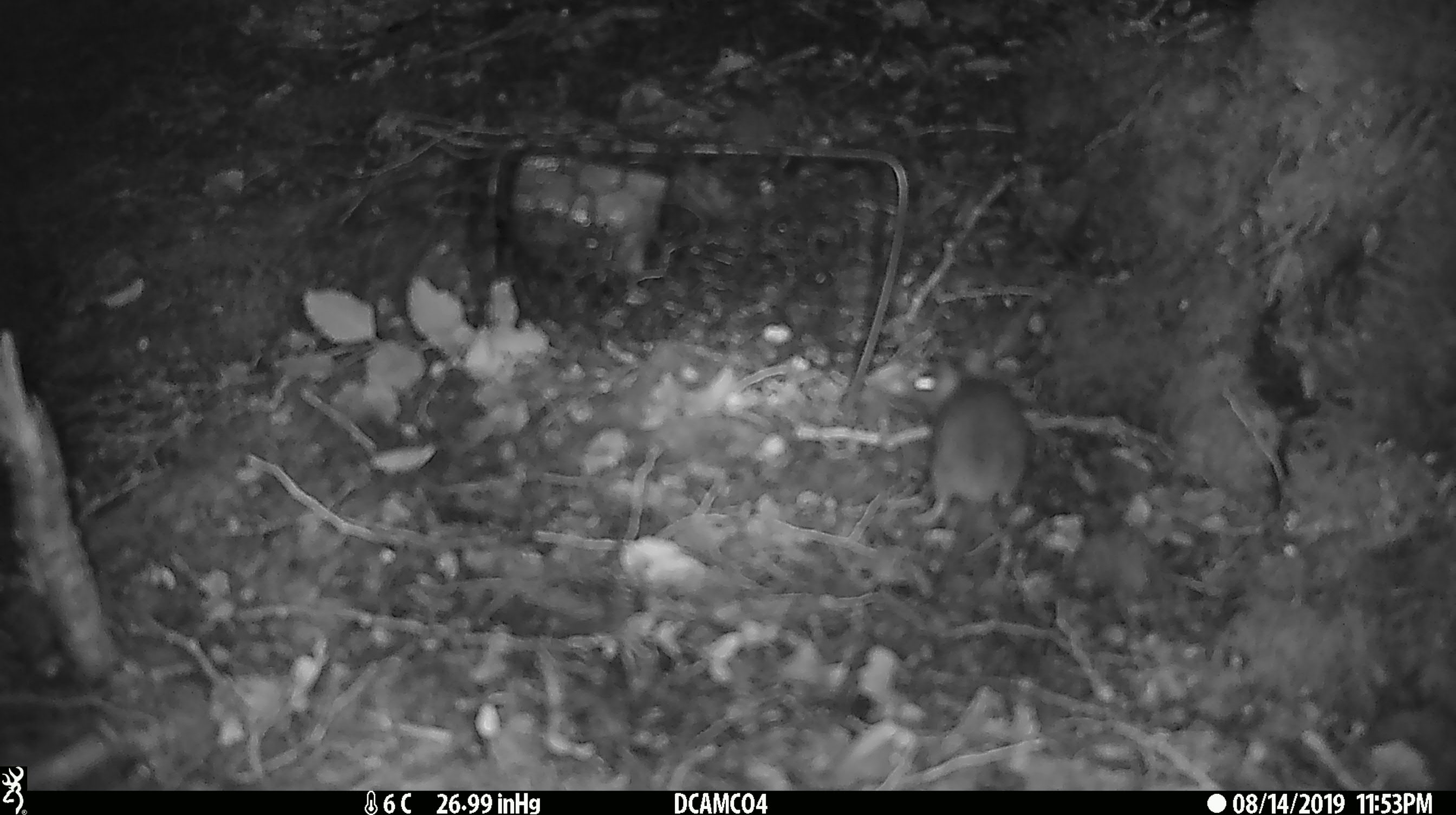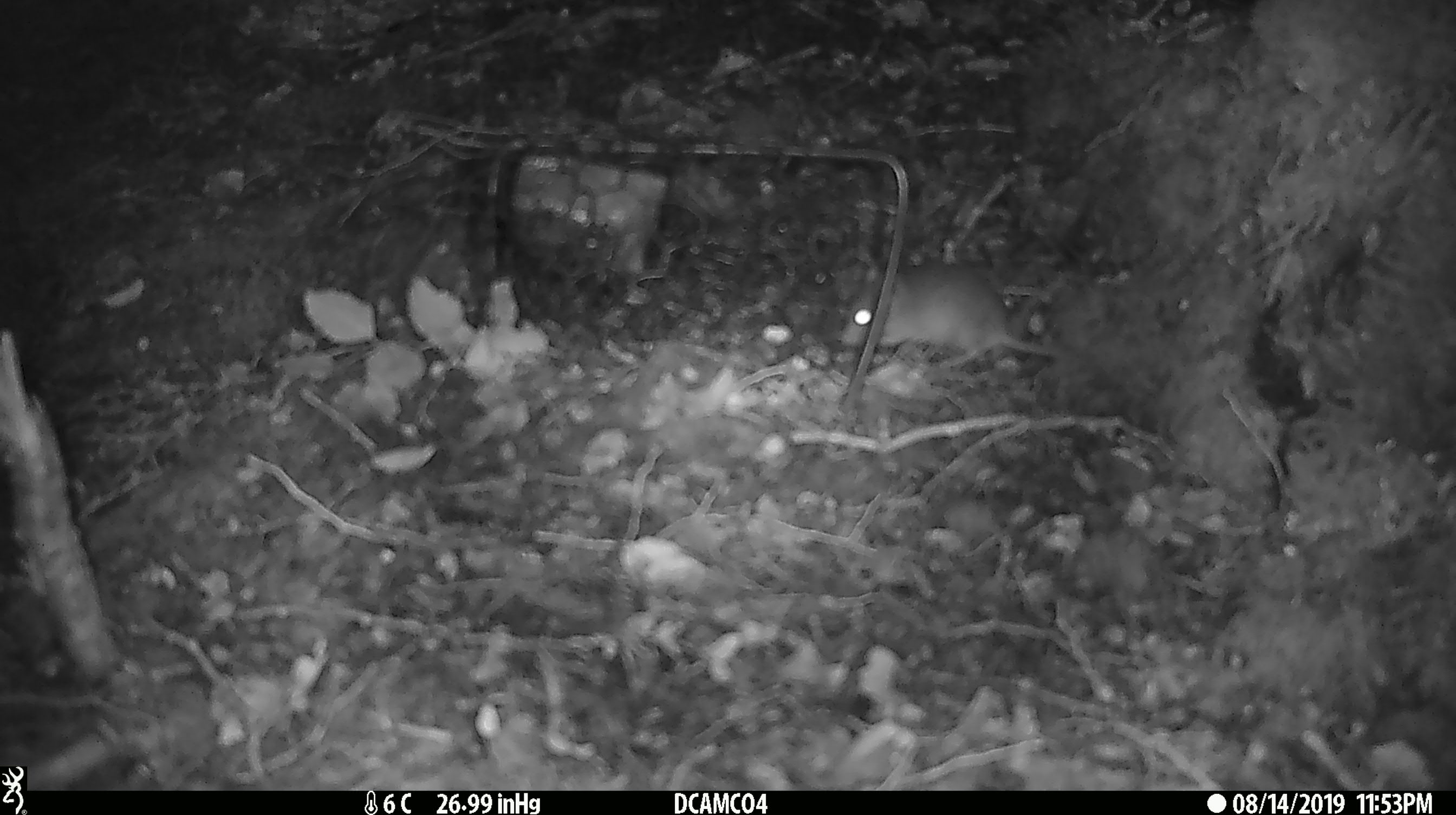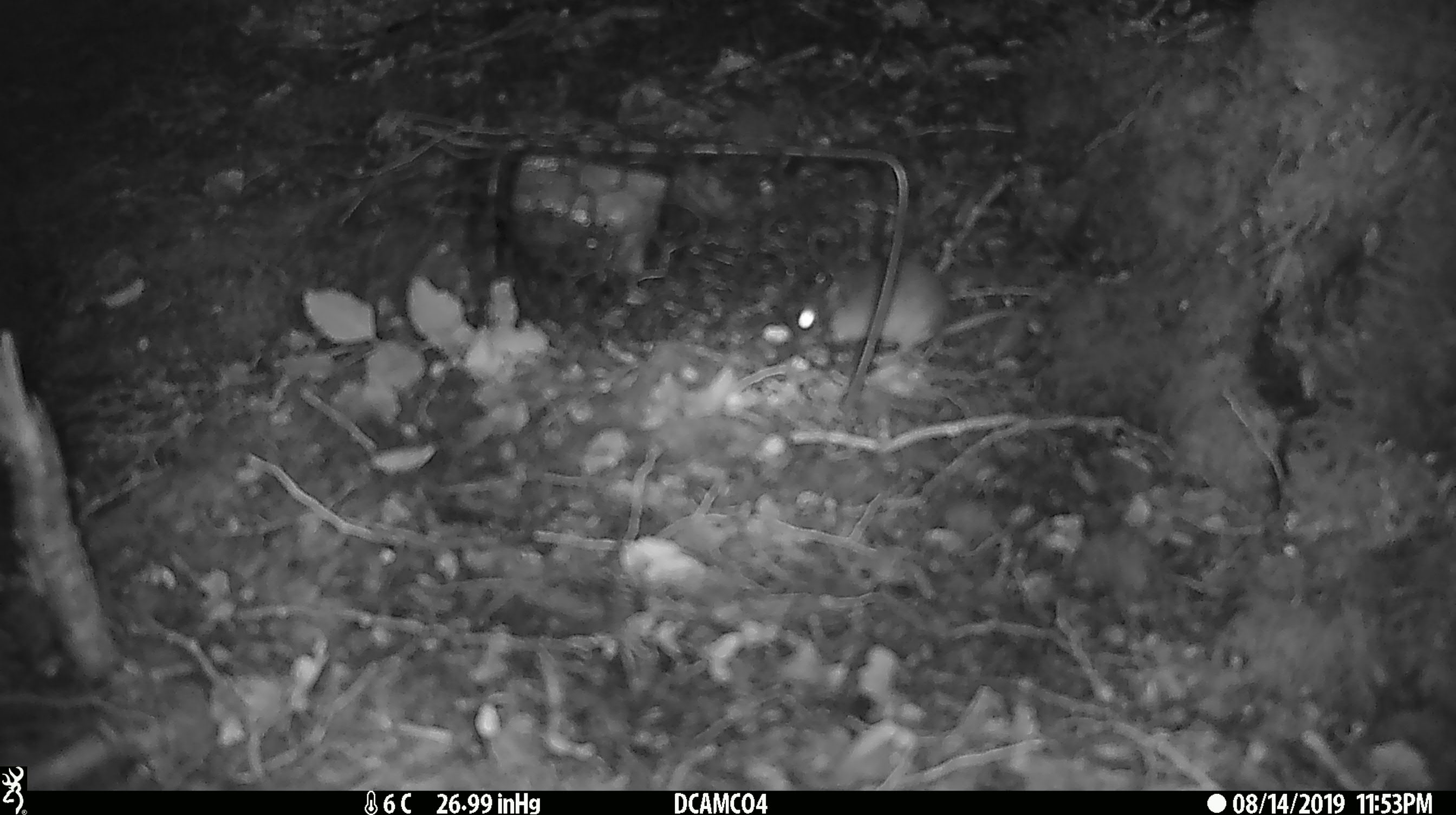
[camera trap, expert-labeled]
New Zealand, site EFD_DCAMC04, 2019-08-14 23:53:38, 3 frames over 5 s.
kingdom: Animalia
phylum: Chordata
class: Mammalia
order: Rodentia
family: Muridae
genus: Mus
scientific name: Mus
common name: mouse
Mouse (Mus).